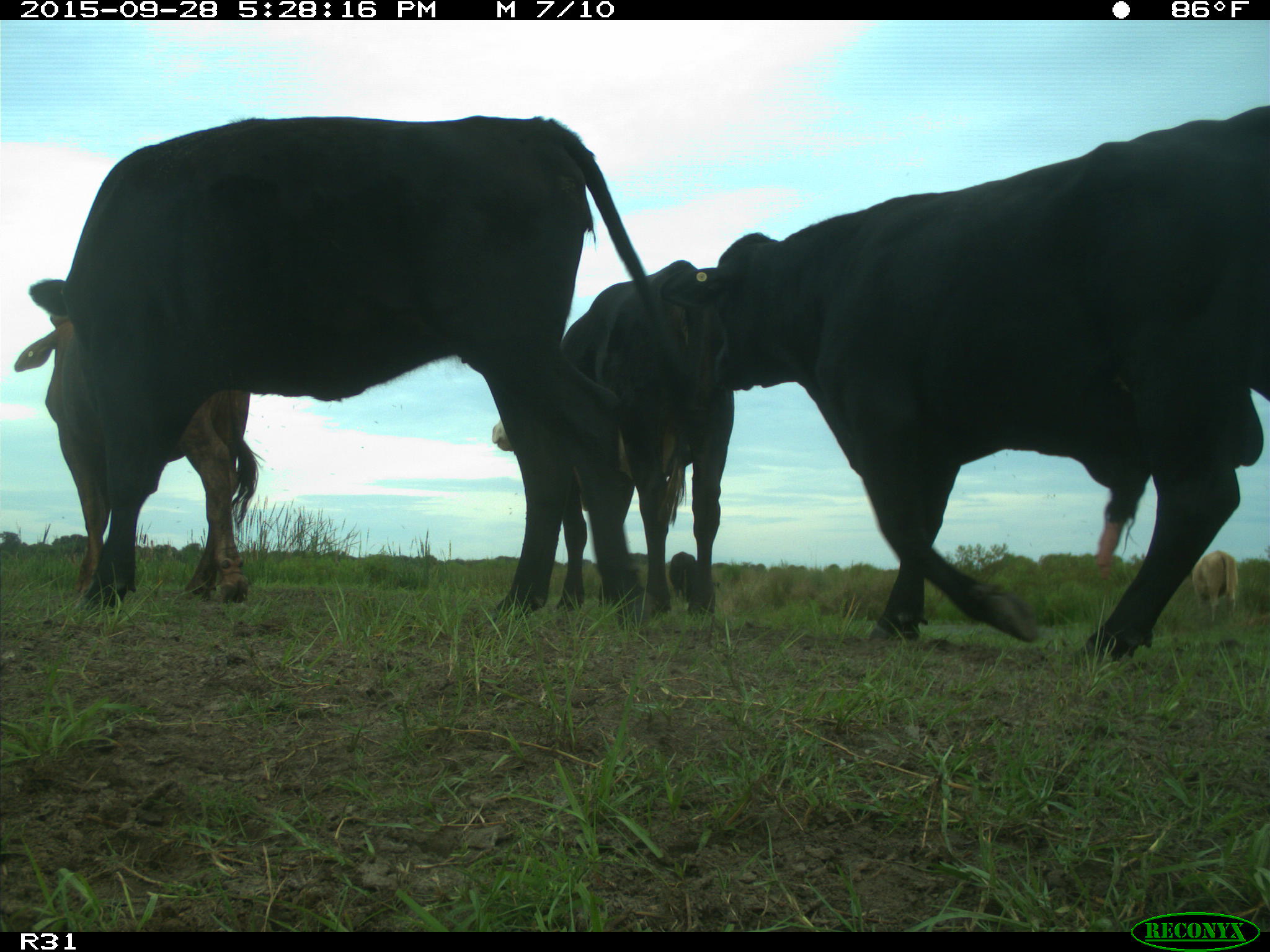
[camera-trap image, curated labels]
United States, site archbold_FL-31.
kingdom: Animalia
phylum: Chordata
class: Mammalia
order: Artiodactyla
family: Bovidae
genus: Bos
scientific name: Bos taurus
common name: domestic cow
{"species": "Bos taurus (domestic cow)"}